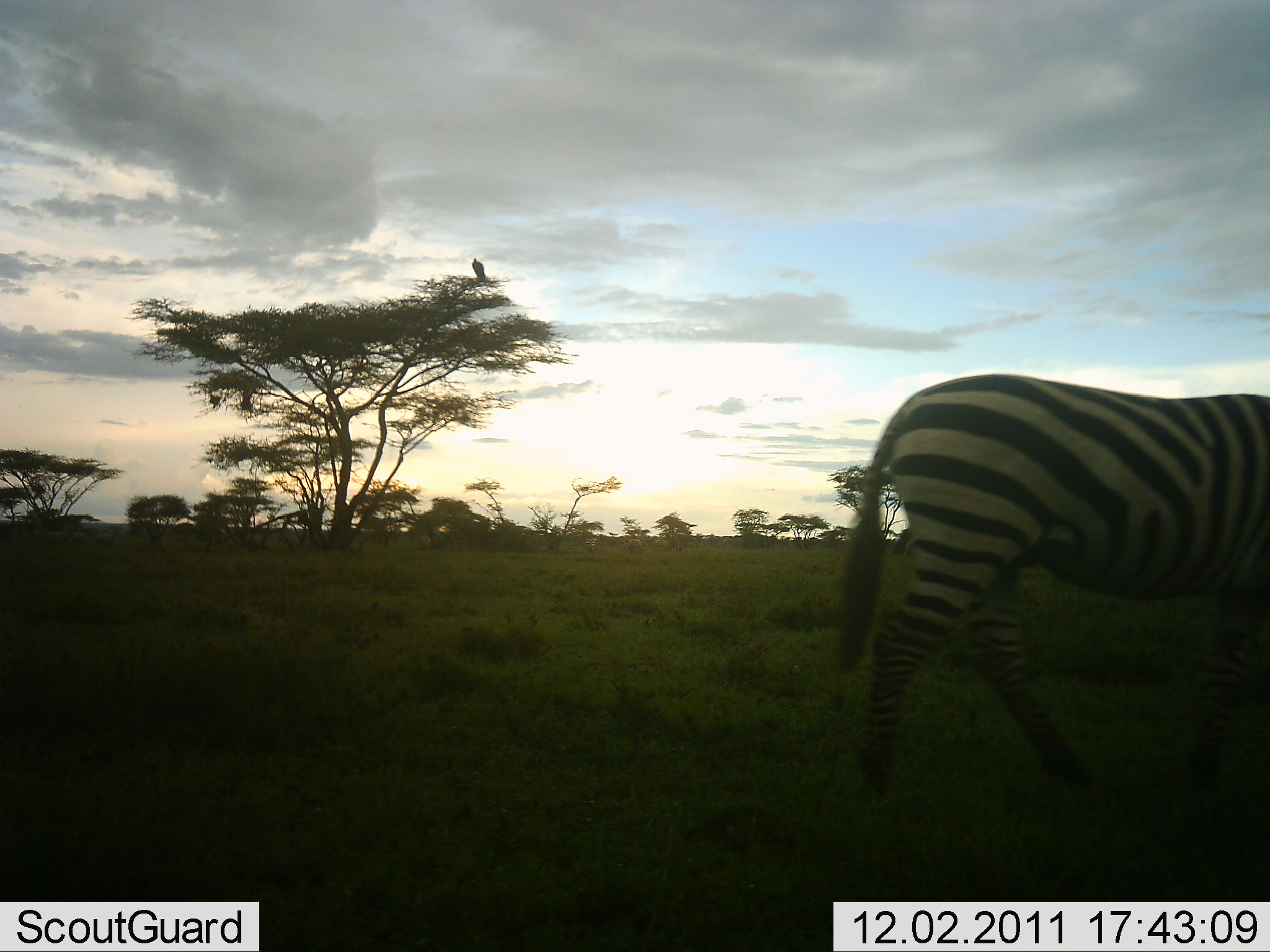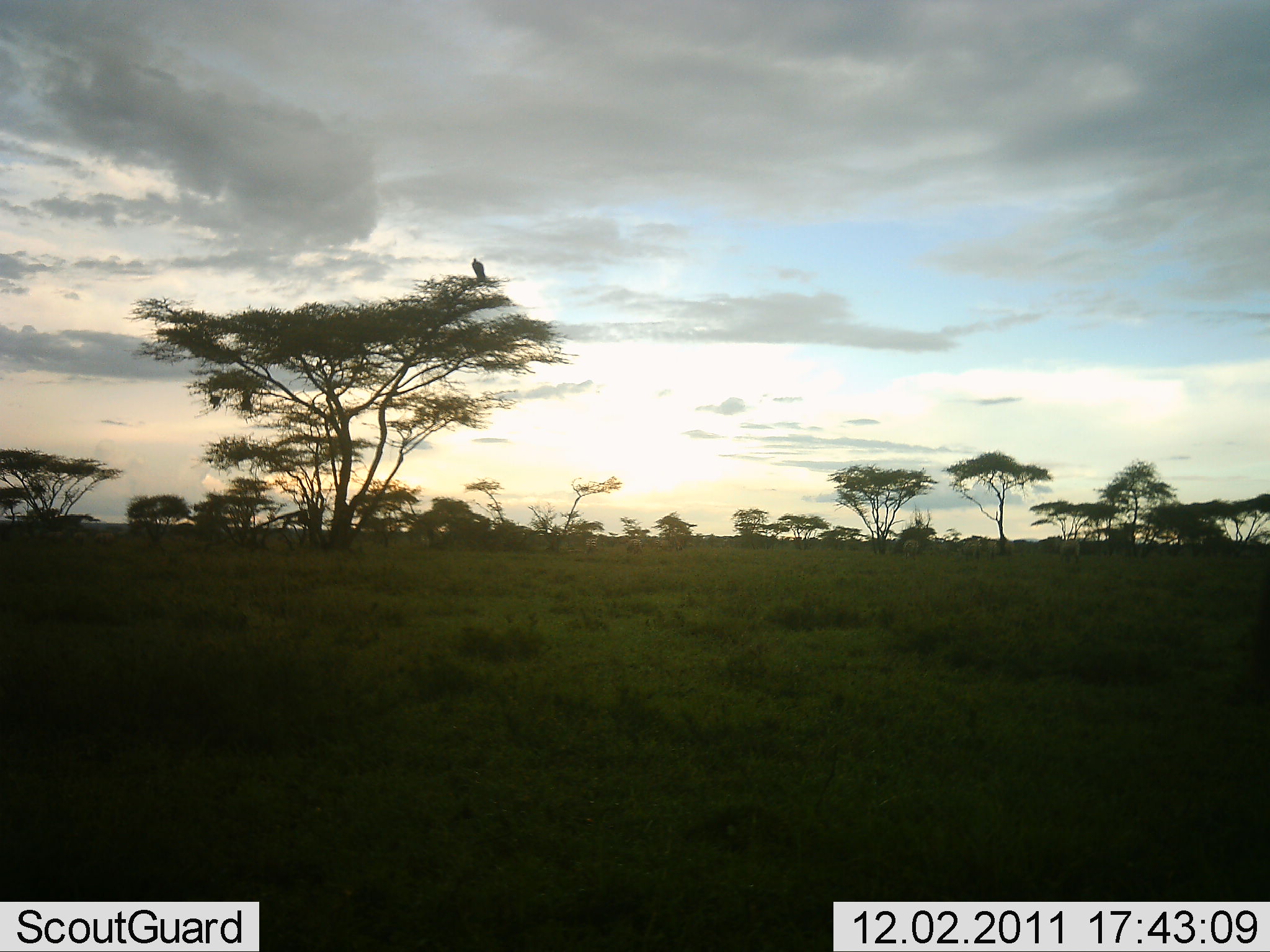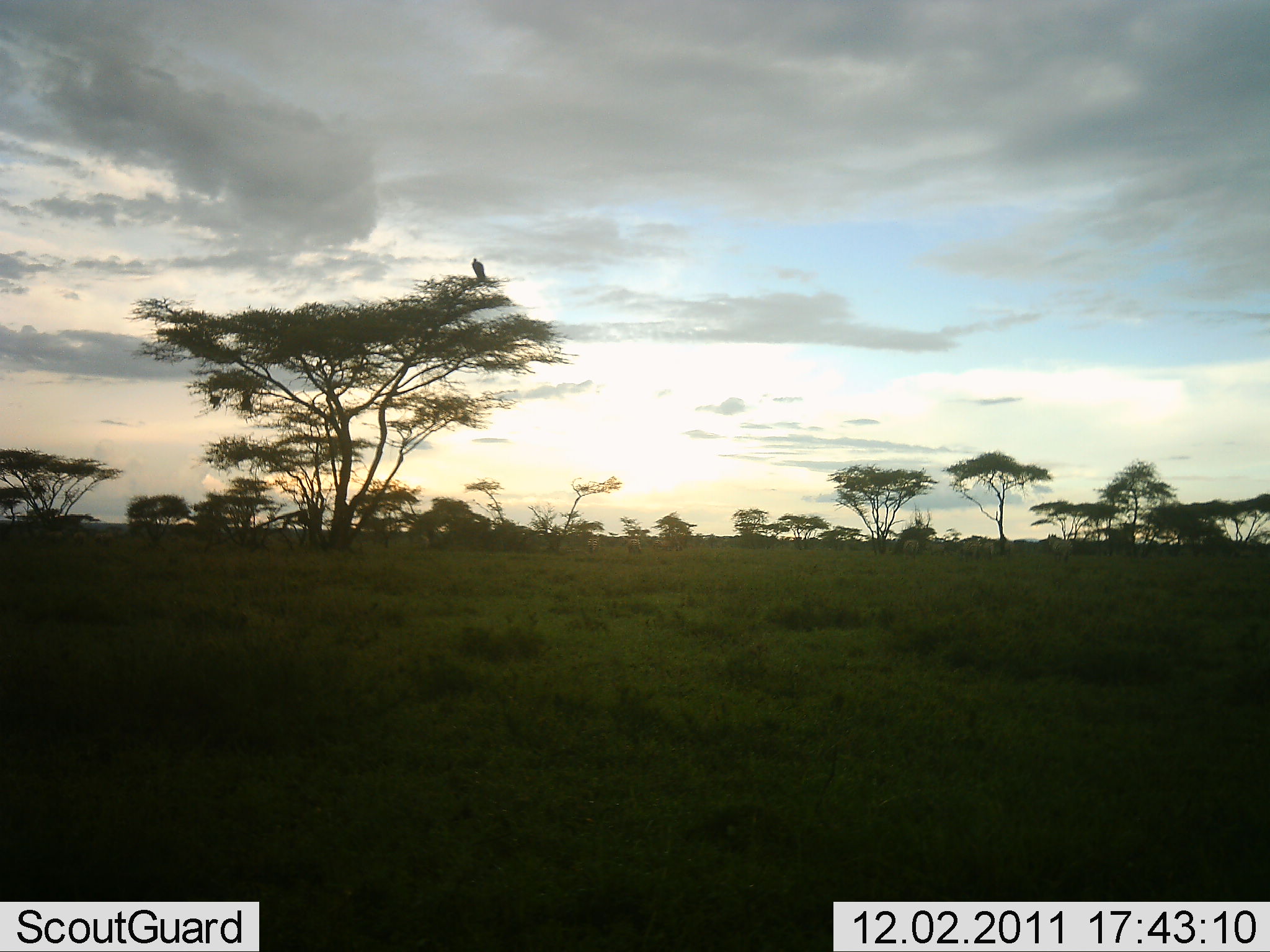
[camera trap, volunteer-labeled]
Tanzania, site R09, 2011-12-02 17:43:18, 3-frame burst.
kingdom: Animalia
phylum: Chordata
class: Mammalia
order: Perissodactyla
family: Equidae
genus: Equus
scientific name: Equus quagga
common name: plains zebra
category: zebra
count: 1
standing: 6%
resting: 0%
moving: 100%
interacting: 0%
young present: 0%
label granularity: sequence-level